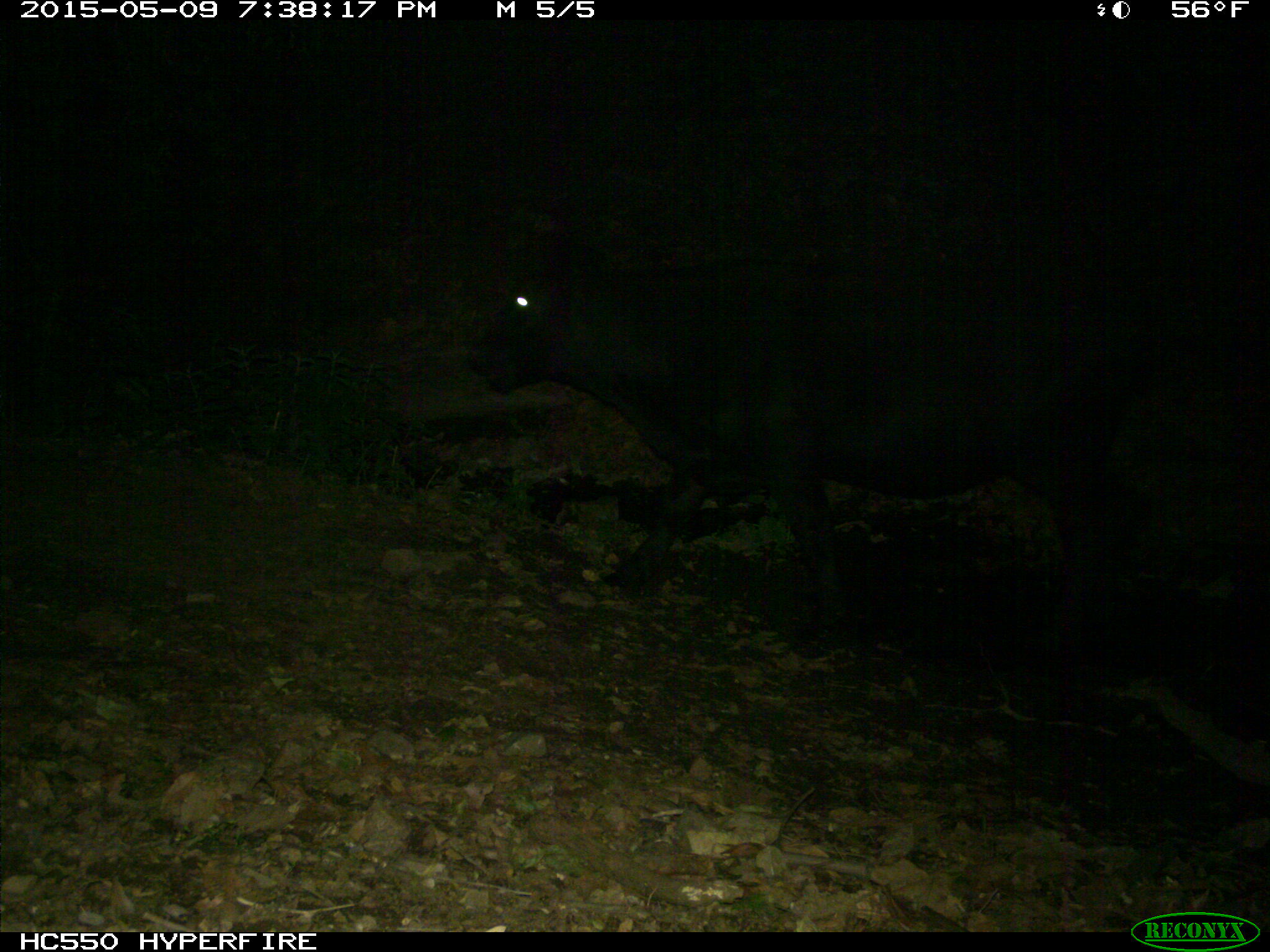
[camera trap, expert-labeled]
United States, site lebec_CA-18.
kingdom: Animalia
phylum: Chordata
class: Mammalia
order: Artiodactyla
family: Bovidae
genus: Bos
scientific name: Bos taurus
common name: domestic cow